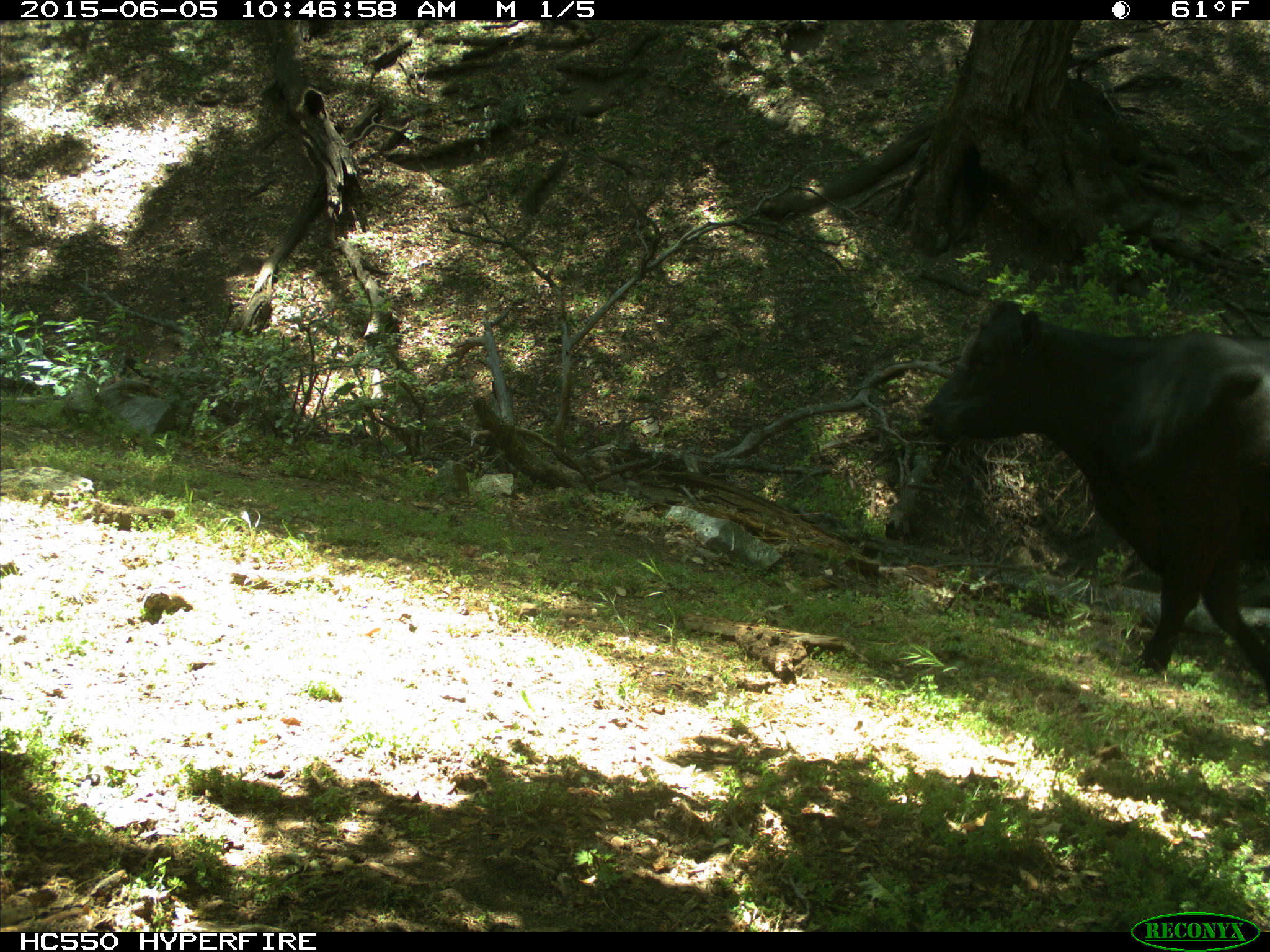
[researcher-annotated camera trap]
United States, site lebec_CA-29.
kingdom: Animalia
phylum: Chordata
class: Mammalia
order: Artiodactyla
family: Bovidae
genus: Bos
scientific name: Bos taurus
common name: domestic cow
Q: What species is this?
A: Bos taurus (domestic cow).